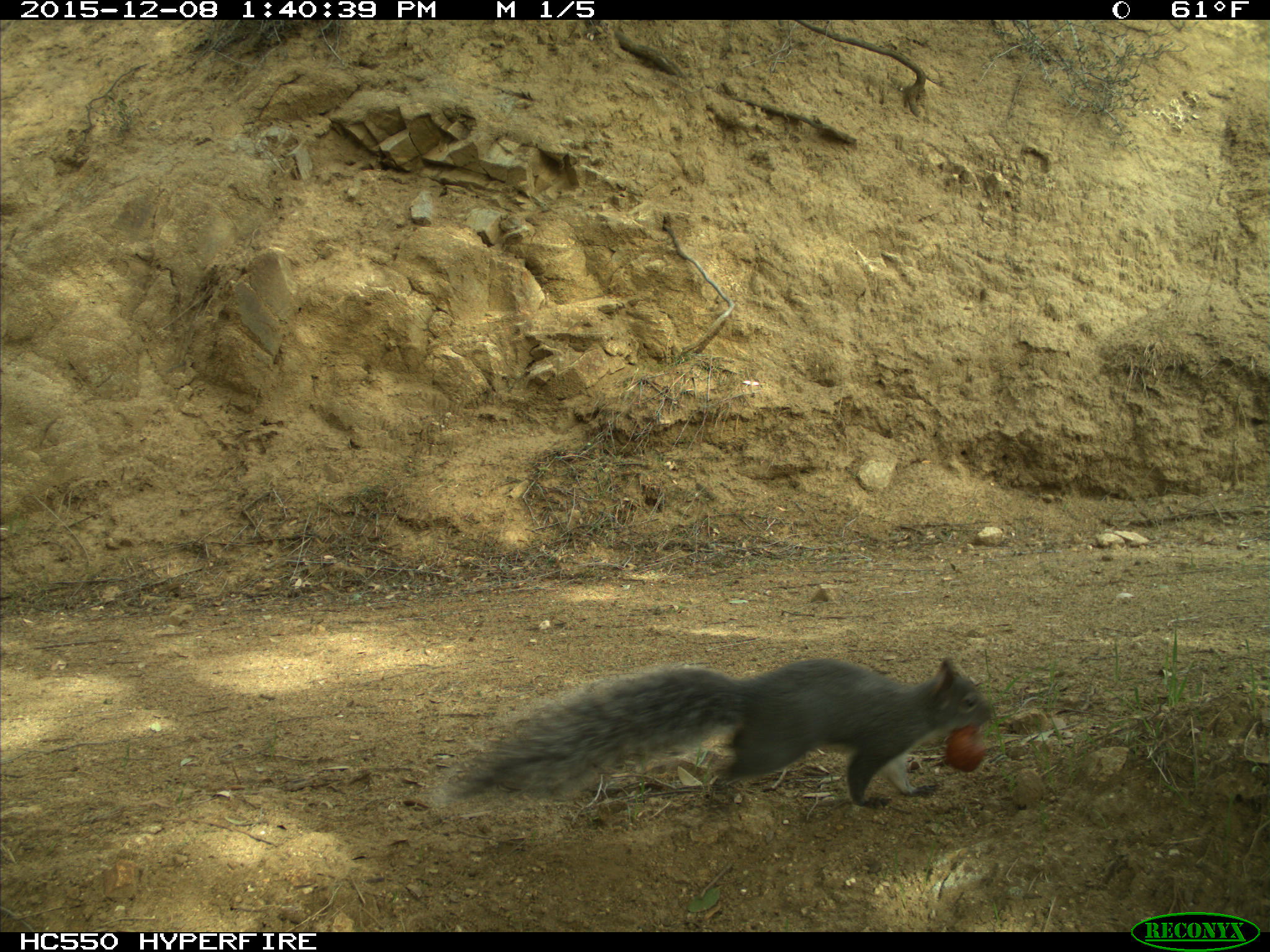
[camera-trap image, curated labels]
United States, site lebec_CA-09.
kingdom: Animalia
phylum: Chordata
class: Mammalia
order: Rodentia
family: Sciuridae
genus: Sciurus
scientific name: Sciurus carolinensis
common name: eastern gray squirrel